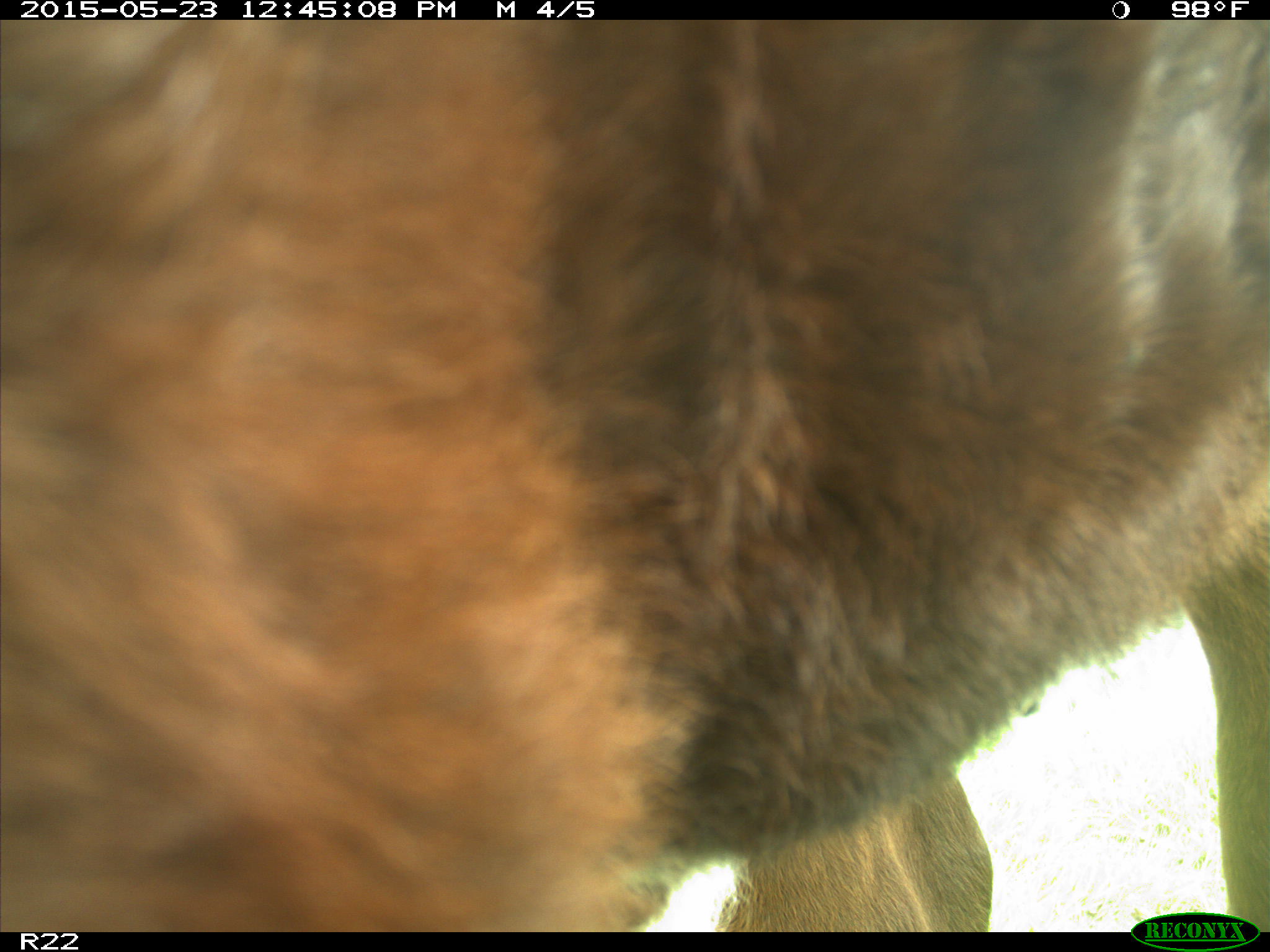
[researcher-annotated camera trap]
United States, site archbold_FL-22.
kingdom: Animalia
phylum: Chordata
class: Mammalia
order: Artiodactyla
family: Bovidae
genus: Bos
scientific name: Bos taurus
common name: domestic cow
Bos taurus (domestic cow).